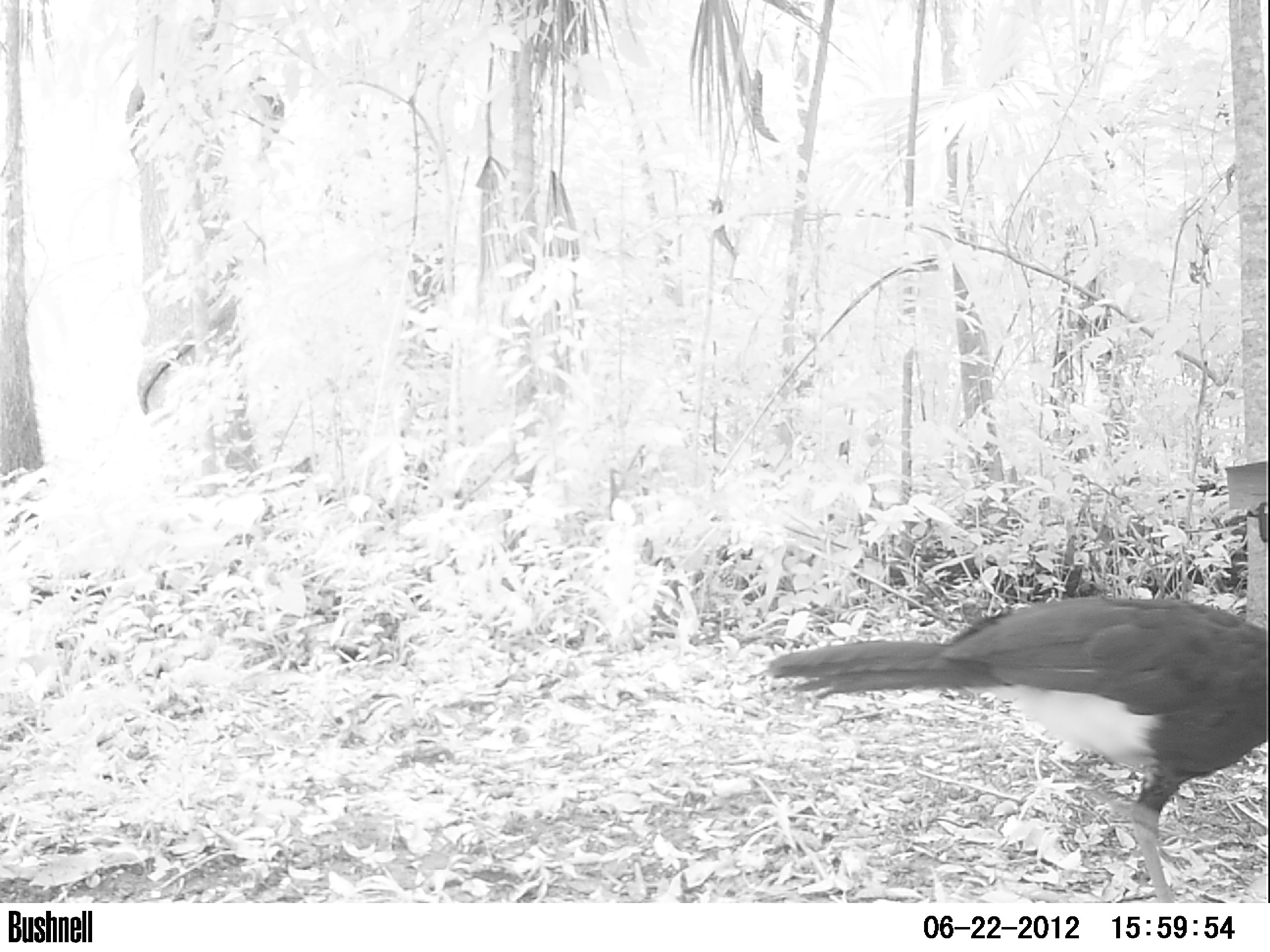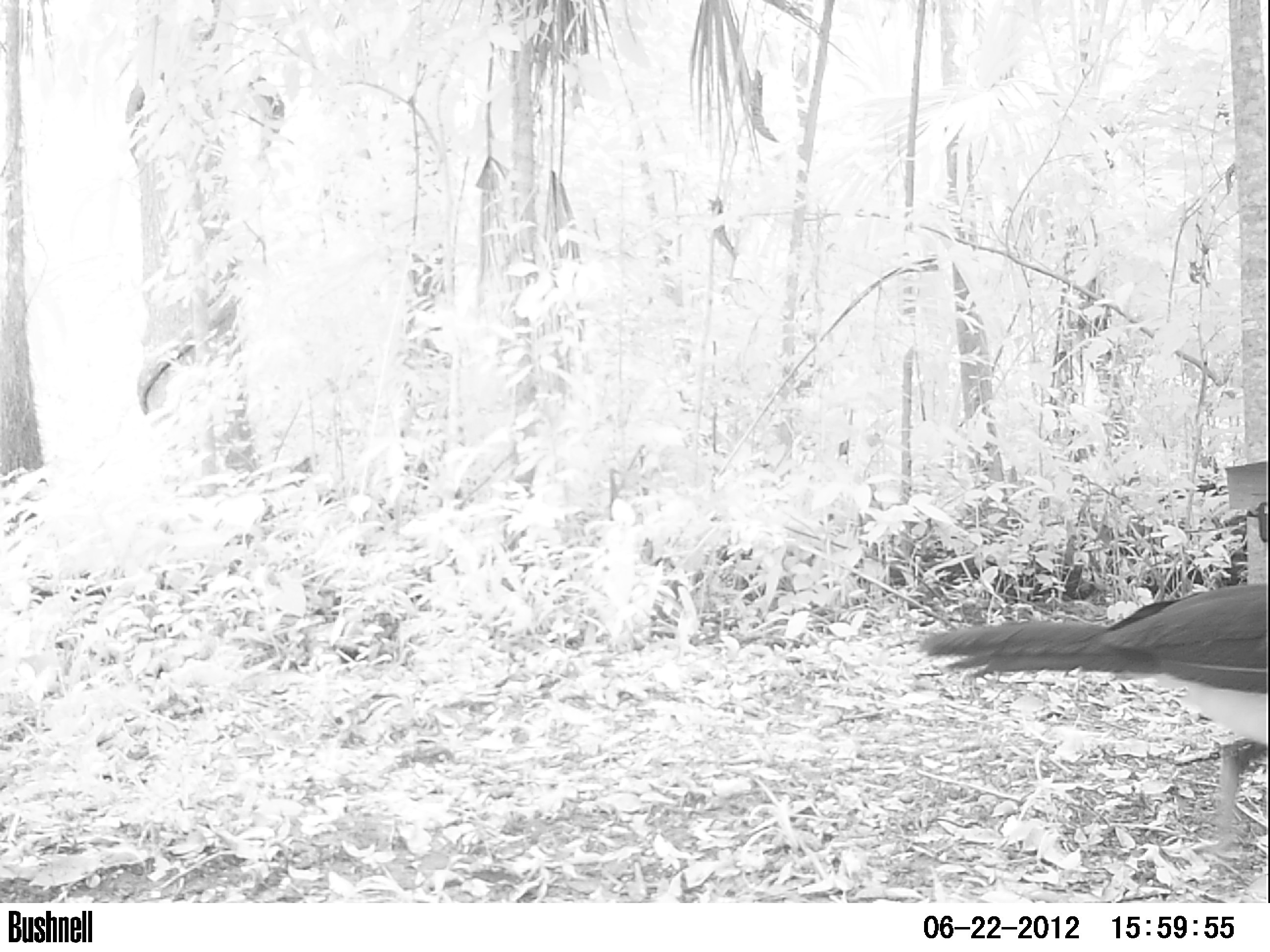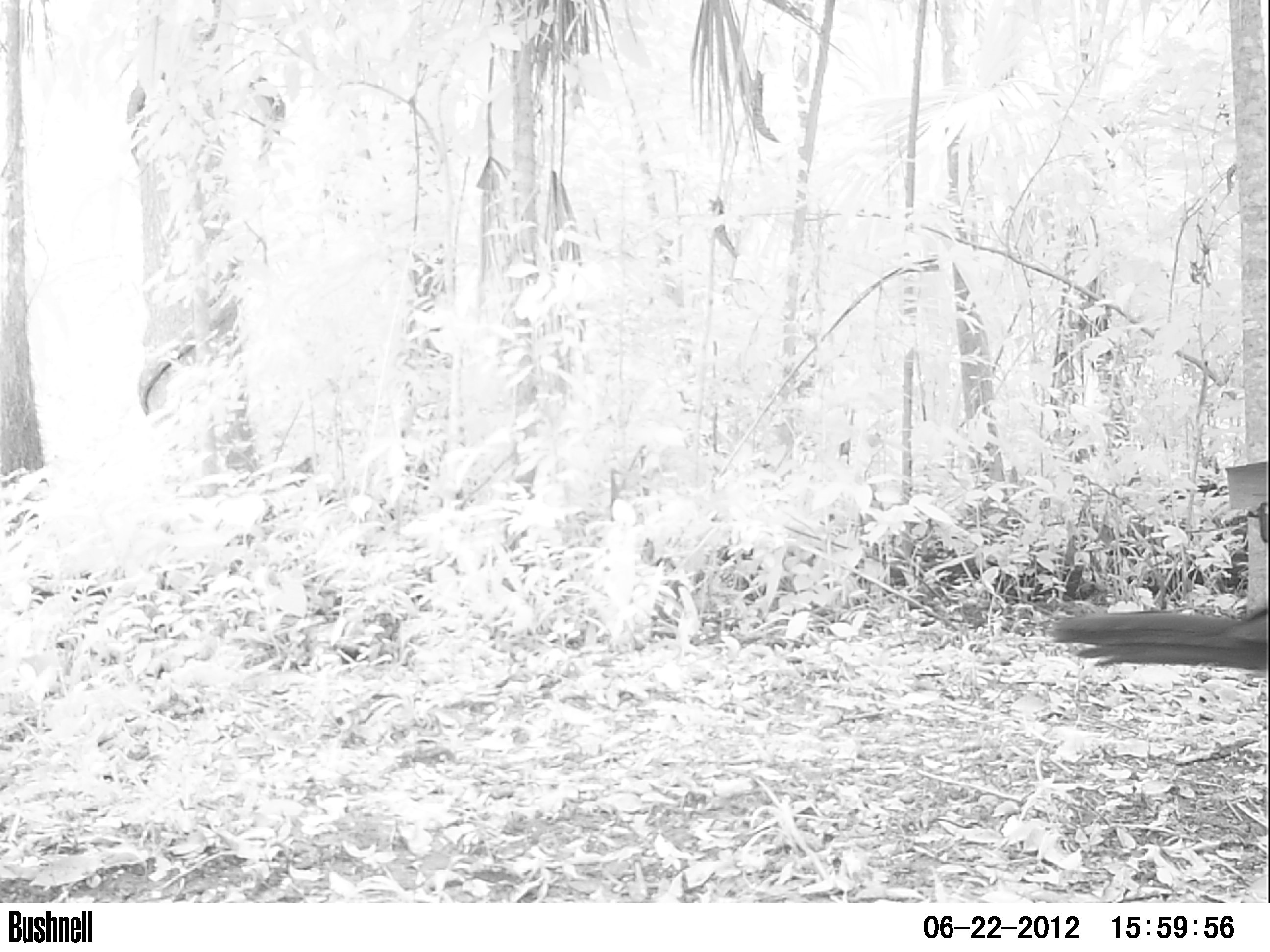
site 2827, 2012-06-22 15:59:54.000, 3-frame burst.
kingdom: Animalia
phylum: Chordata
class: Aves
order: Galliformes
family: Cracidae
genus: Crax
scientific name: Crax rubra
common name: great curassow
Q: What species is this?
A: Crax rubra (great curassow).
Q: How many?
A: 1.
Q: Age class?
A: Adult.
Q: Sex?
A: Male.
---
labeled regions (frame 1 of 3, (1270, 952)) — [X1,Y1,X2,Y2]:
crax rubra: [764,591,1270,902]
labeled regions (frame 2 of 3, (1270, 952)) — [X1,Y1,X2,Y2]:
crax rubra: [916,579,1269,857]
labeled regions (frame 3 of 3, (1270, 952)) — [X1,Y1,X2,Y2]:
crax rubra: [1049,596,1267,671]